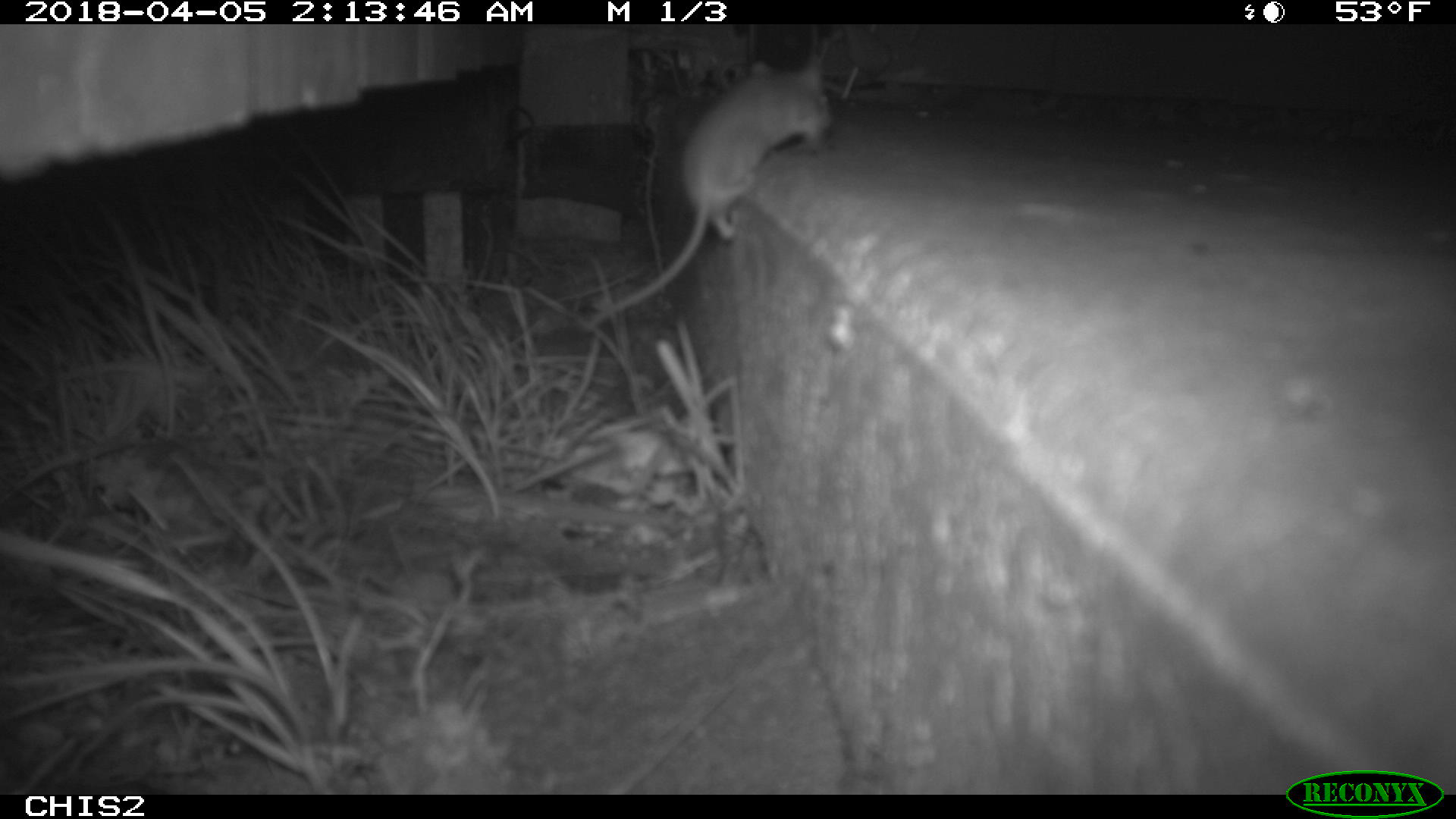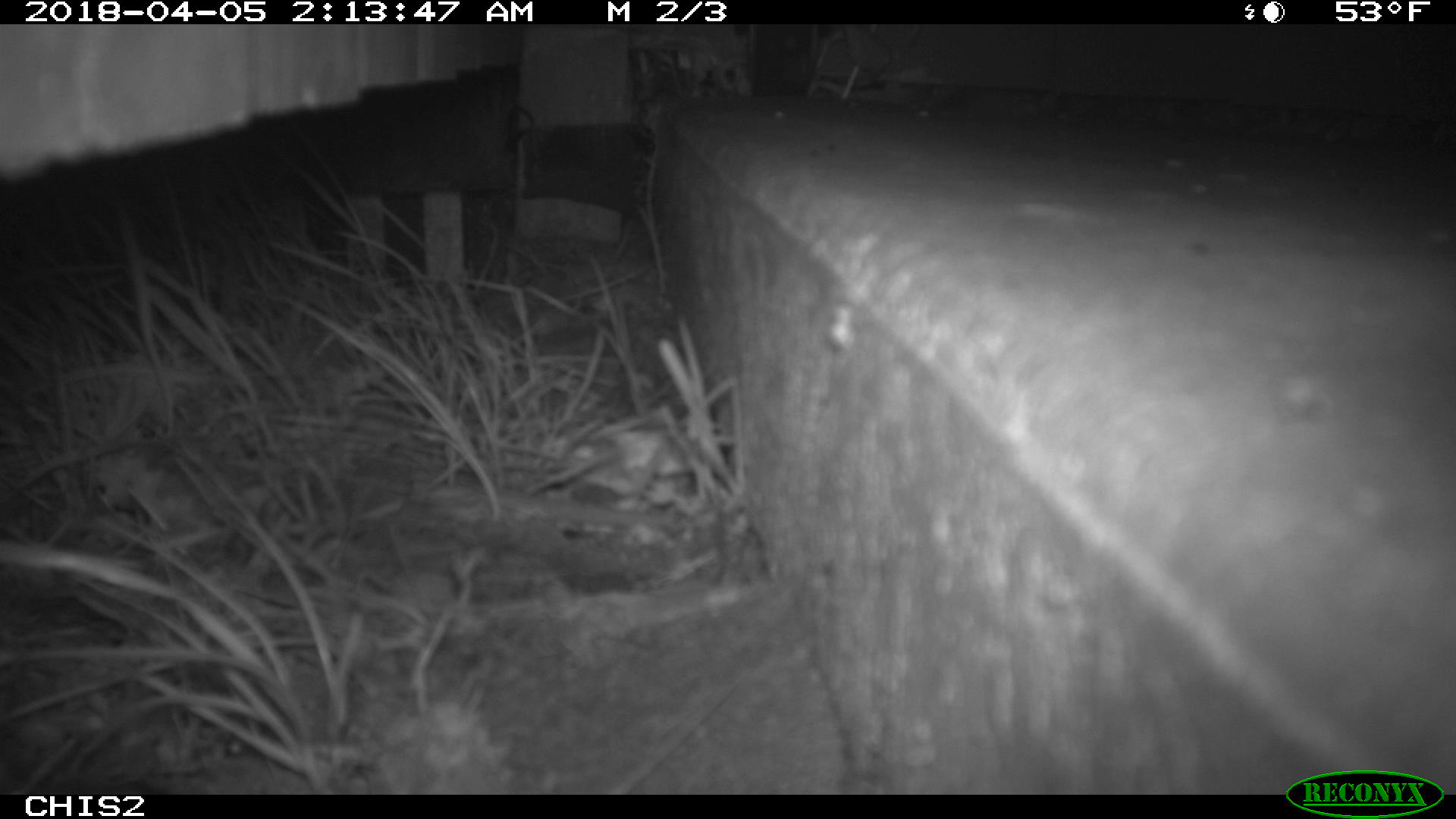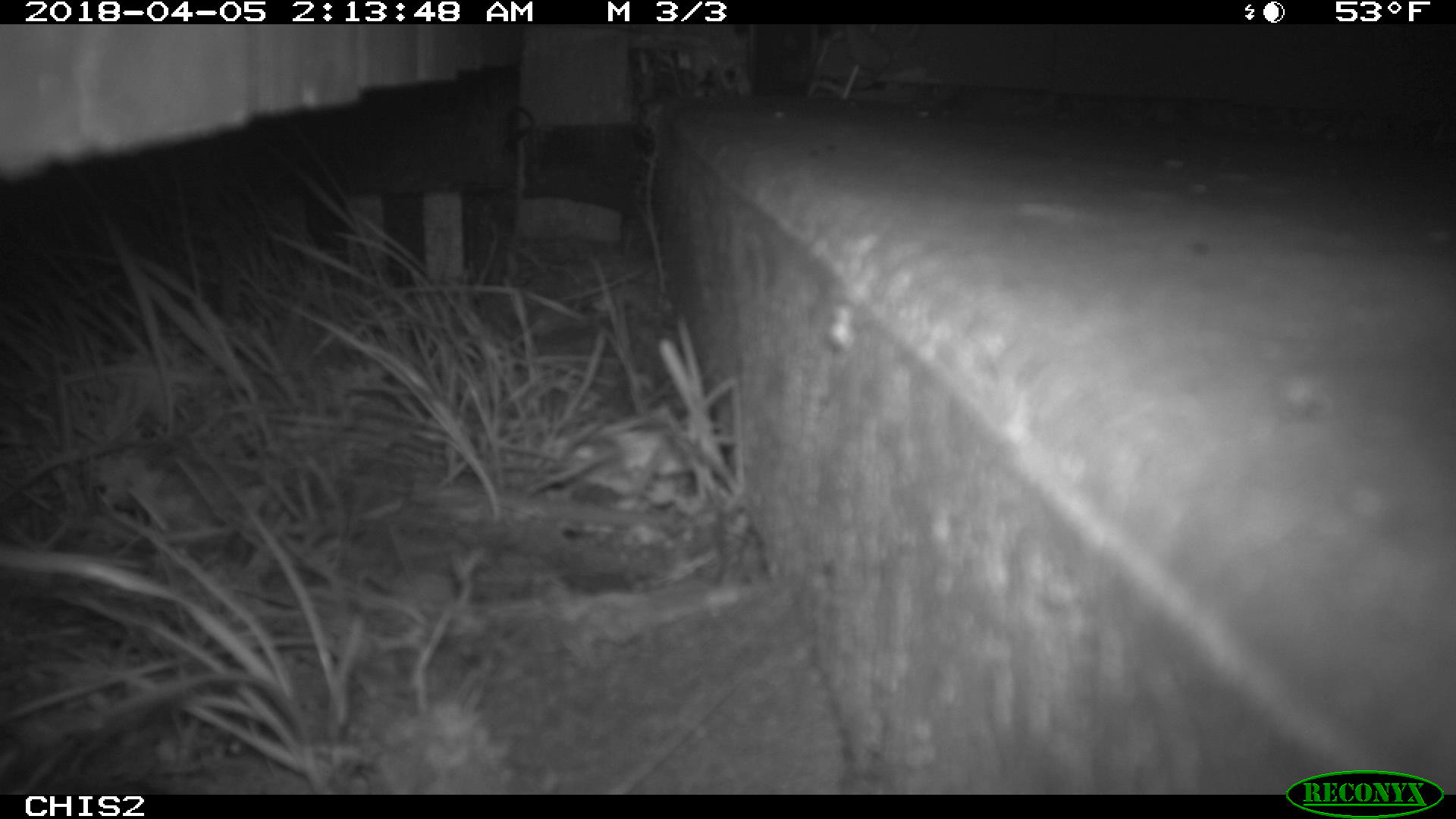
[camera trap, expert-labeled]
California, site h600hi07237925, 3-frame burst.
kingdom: Animalia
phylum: Chordata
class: Mammalia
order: Rodentia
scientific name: Rodentia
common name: rodent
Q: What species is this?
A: Rodent (Rodentia).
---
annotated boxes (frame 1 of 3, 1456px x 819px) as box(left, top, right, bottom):
rodent: box(577, 52, 834, 334)